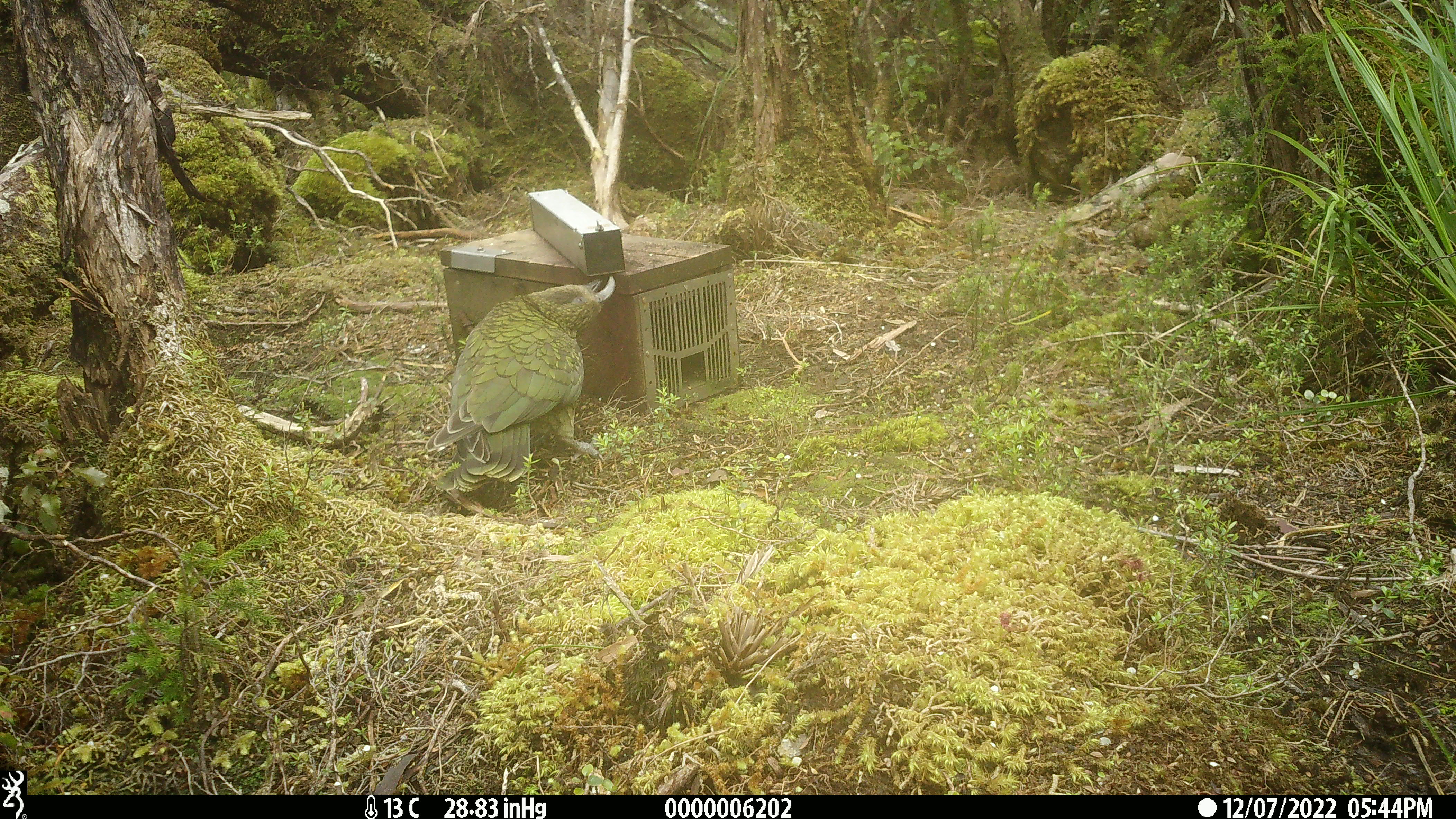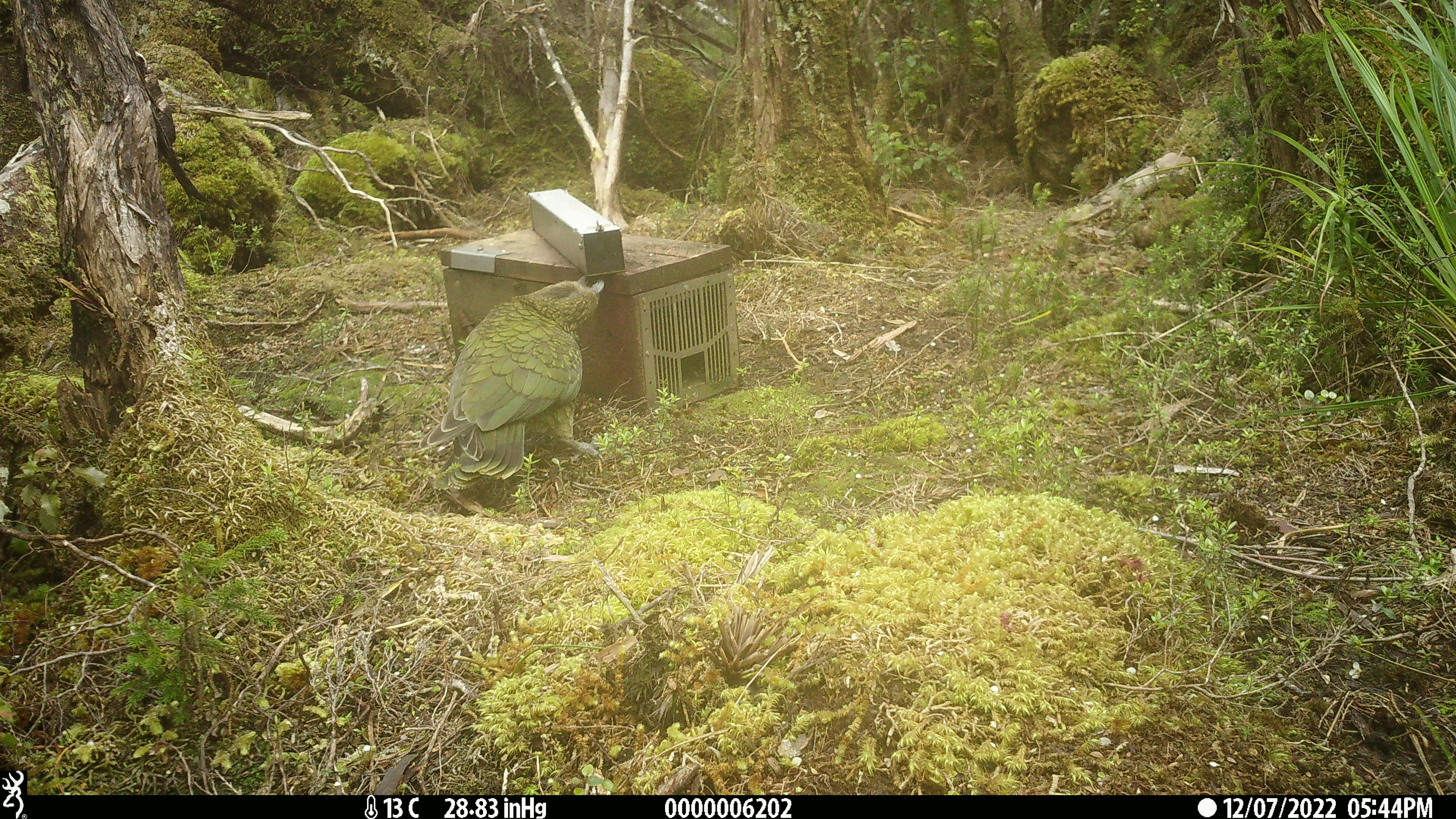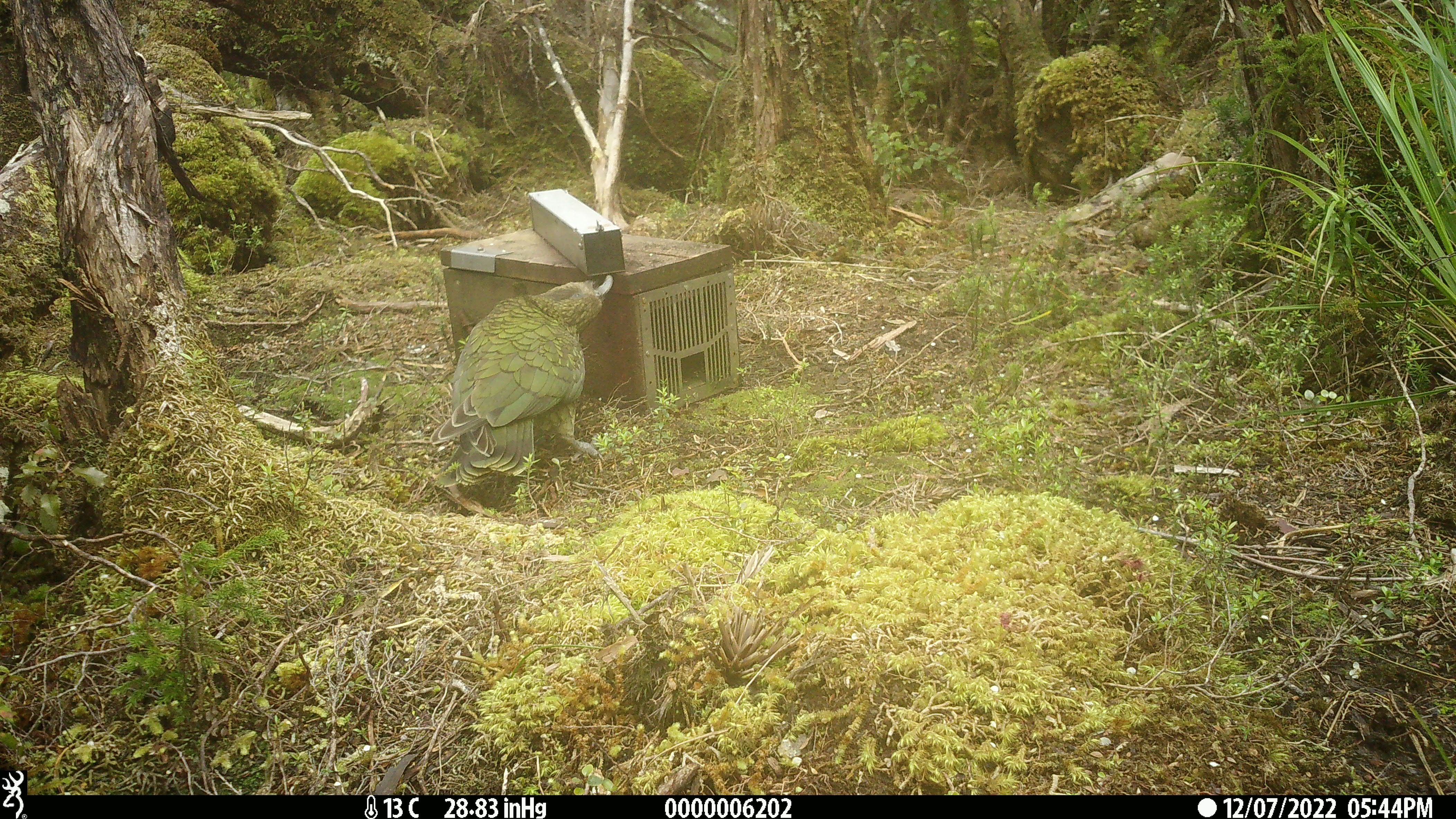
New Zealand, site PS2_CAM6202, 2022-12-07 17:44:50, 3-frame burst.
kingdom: Animalia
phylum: Chordata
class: Aves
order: Psittaciformes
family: Strigopidae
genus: Nestor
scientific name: Nestor notabilis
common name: kea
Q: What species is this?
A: Kea (Nestor notabilis).